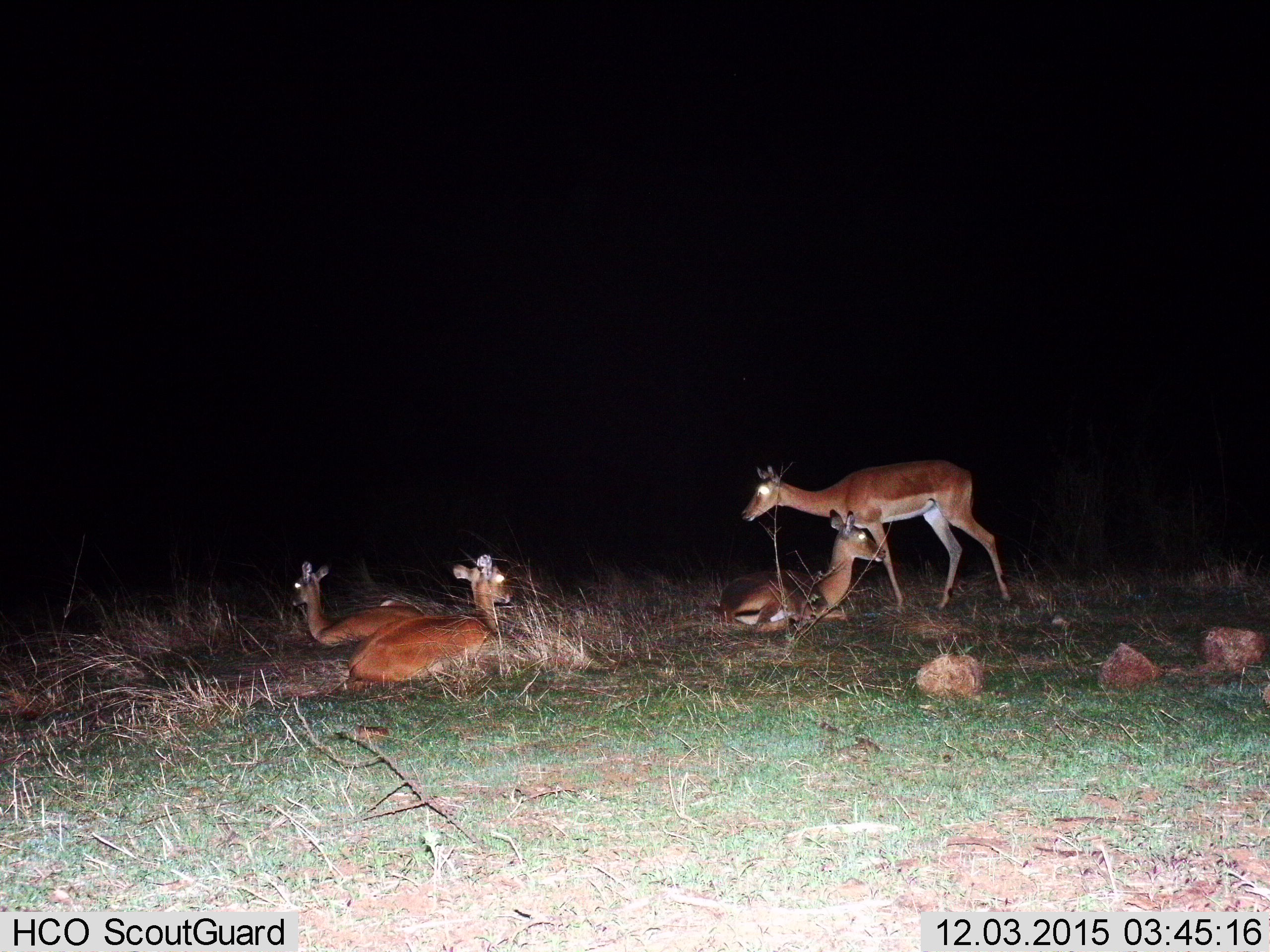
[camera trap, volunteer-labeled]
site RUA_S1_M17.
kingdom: Animalia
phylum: Chordata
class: Mammalia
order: Artiodactyla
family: Bovidae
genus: Aepyceros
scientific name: Aepyceros melampus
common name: impala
Impala (Aepyceros melampus), count 4. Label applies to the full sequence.